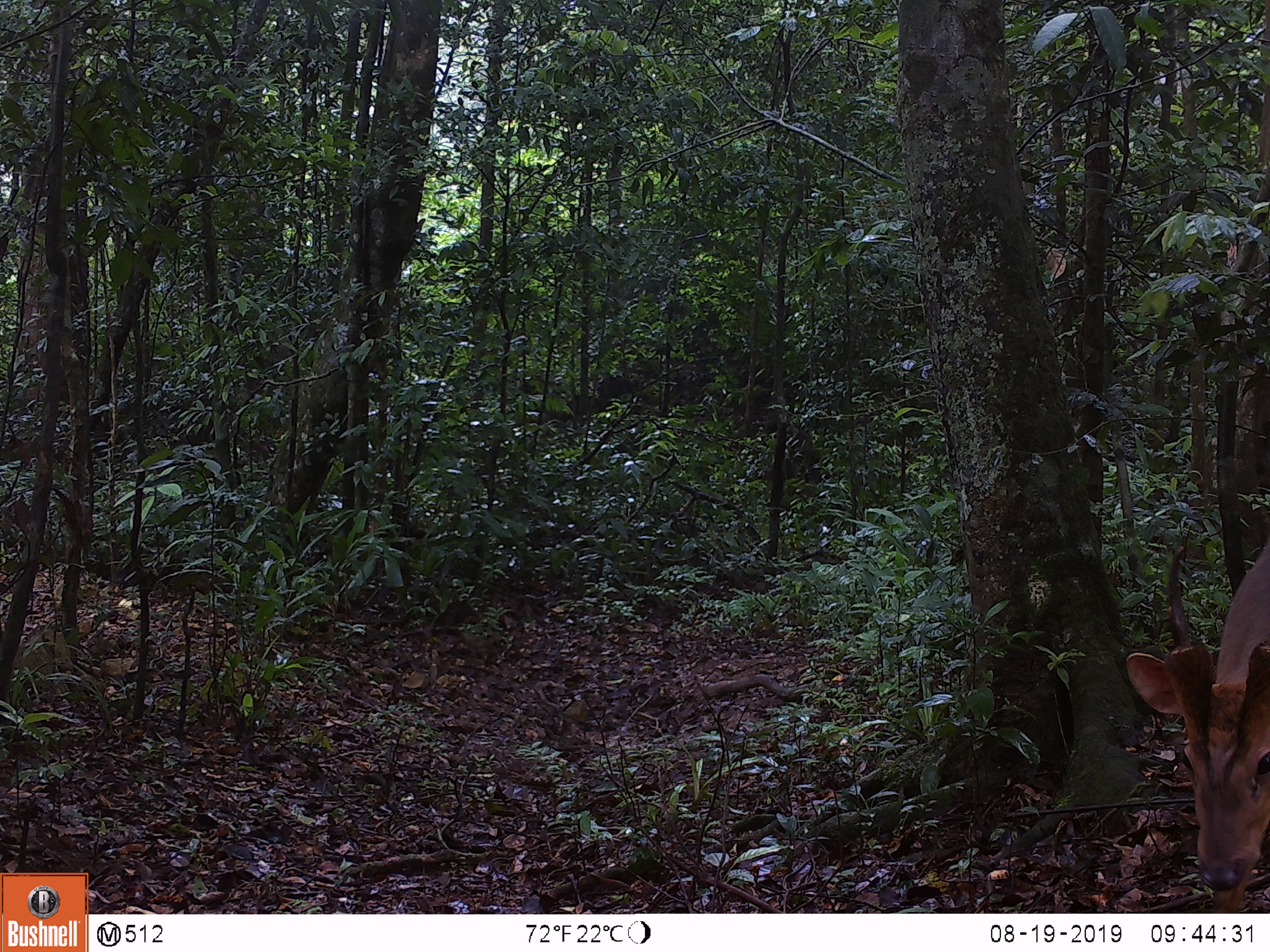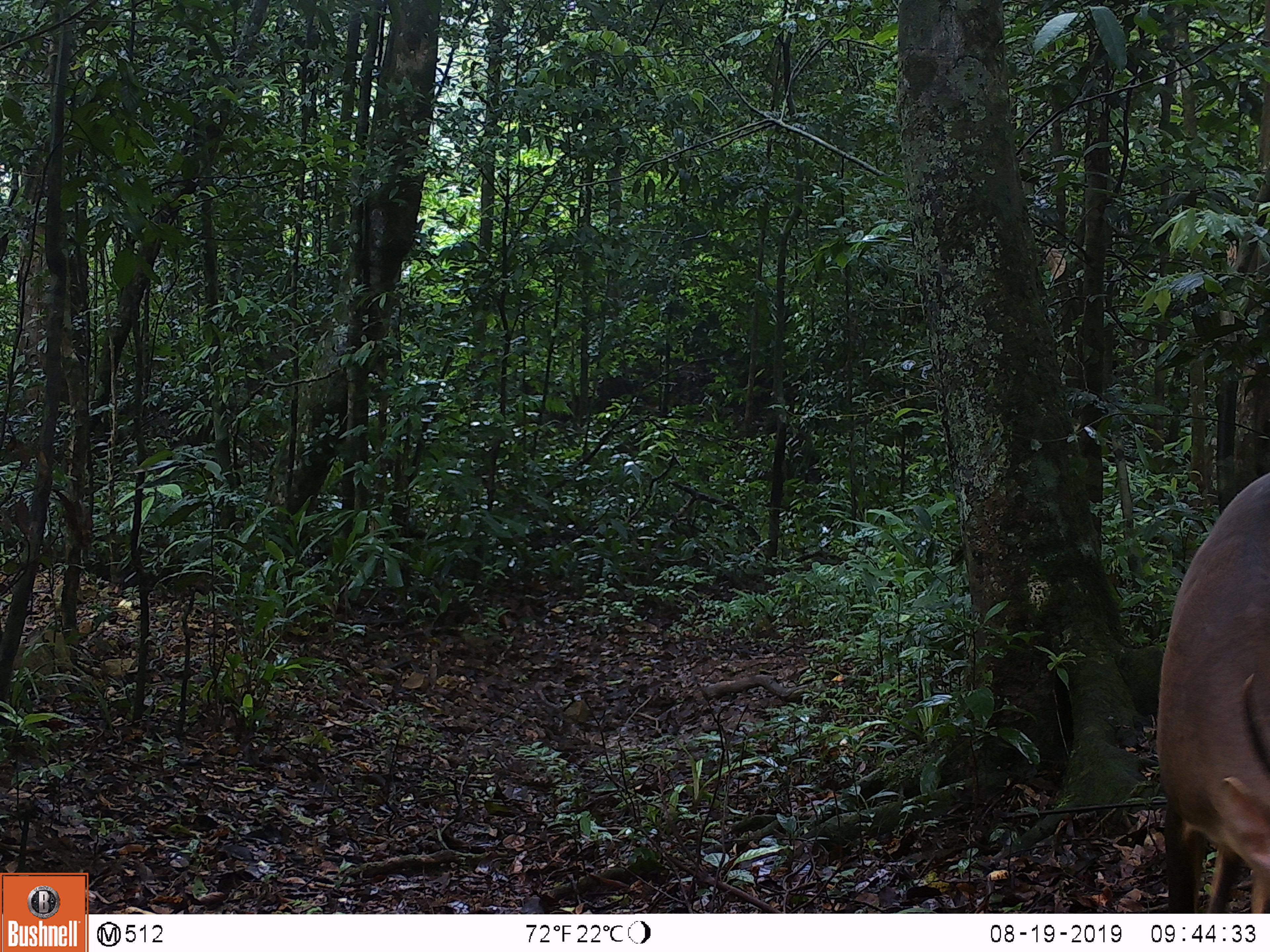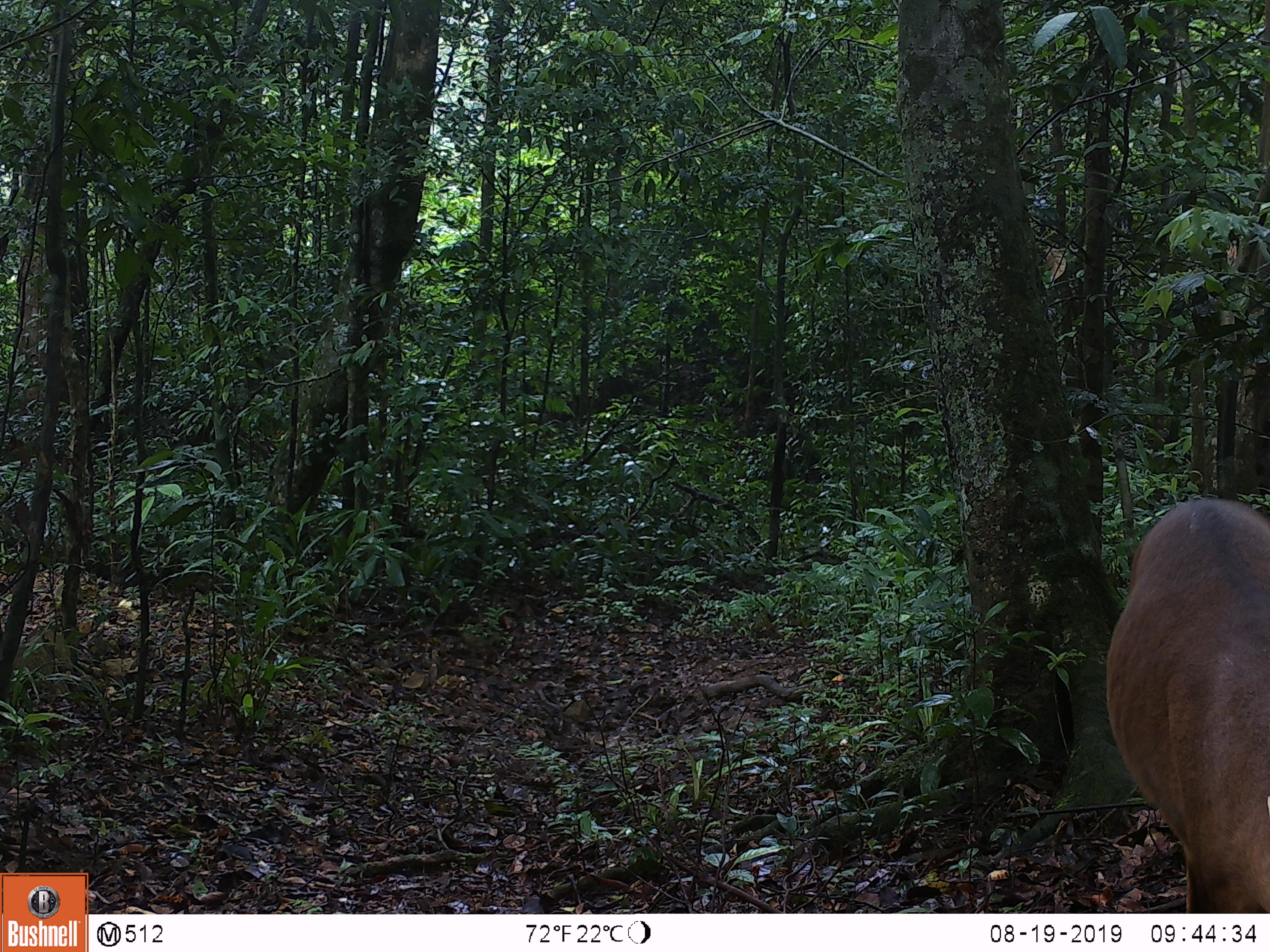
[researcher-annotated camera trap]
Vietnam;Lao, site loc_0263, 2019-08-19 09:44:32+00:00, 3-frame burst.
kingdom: Animalia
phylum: Chordata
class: Mammalia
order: Artiodactyla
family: Cervidae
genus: Muntiacus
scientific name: Muntiacus vuquangensis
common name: large-antlered muntjac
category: large antlered muntjac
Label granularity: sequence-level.